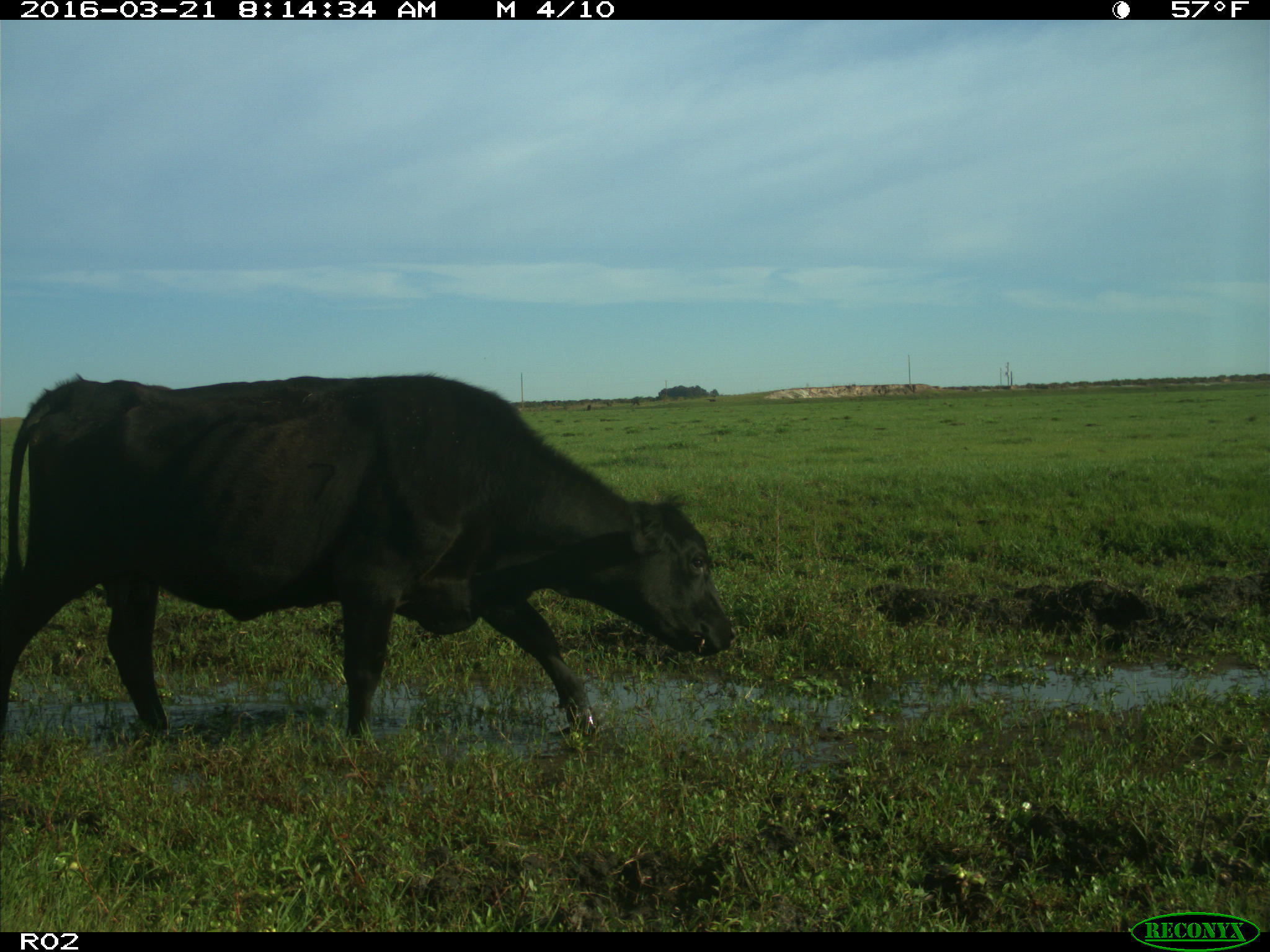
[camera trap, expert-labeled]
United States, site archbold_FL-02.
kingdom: Animalia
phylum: Chordata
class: Mammalia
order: Artiodactyla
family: Bovidae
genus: Bos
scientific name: Bos taurus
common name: domestic cow